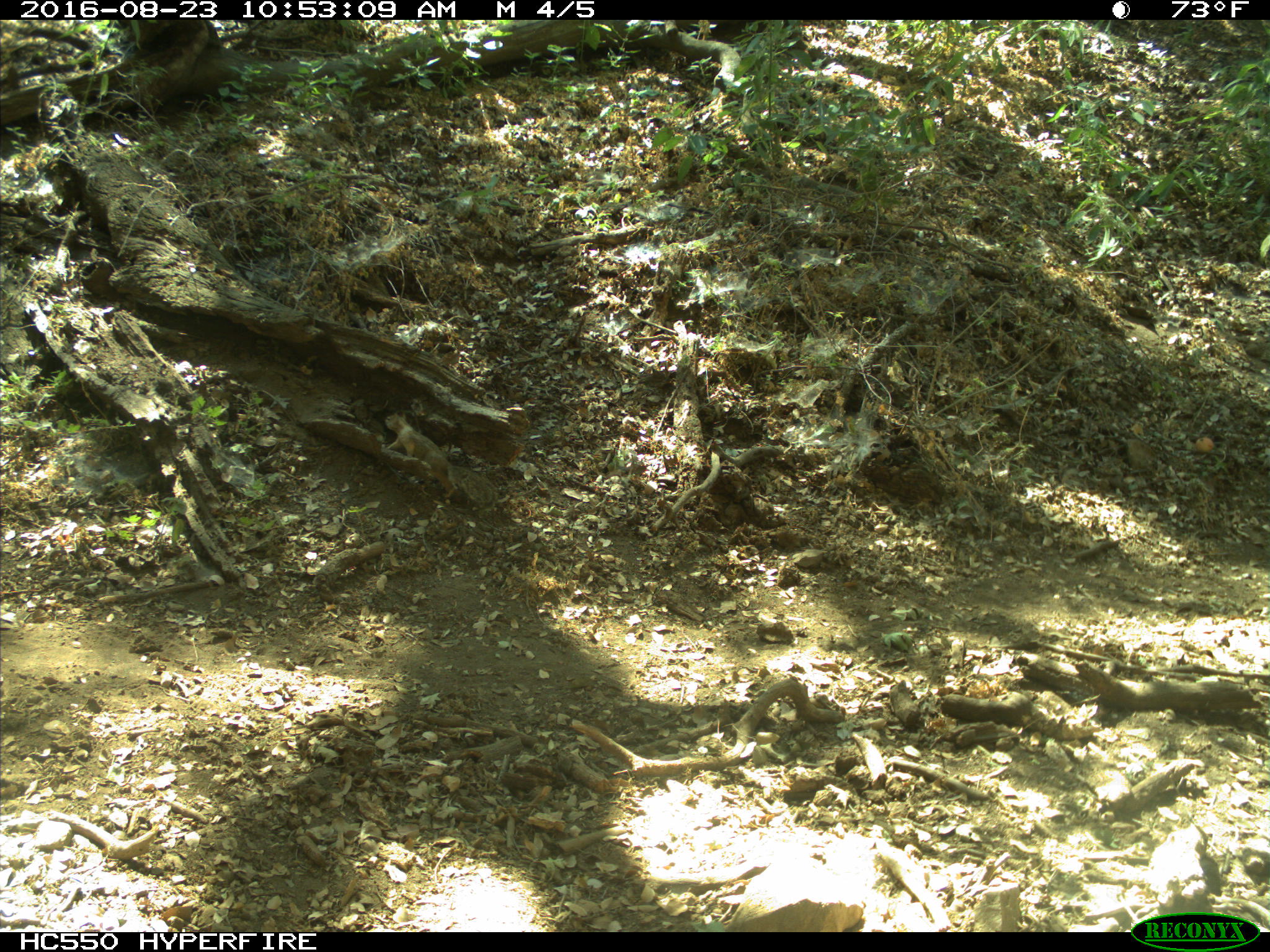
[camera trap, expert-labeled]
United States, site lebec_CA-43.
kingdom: Animalia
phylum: Chordata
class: Mammalia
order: Rodentia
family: Sciuridae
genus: Otospermophilus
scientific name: Otospermophilus beecheyi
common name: california ground squirrel